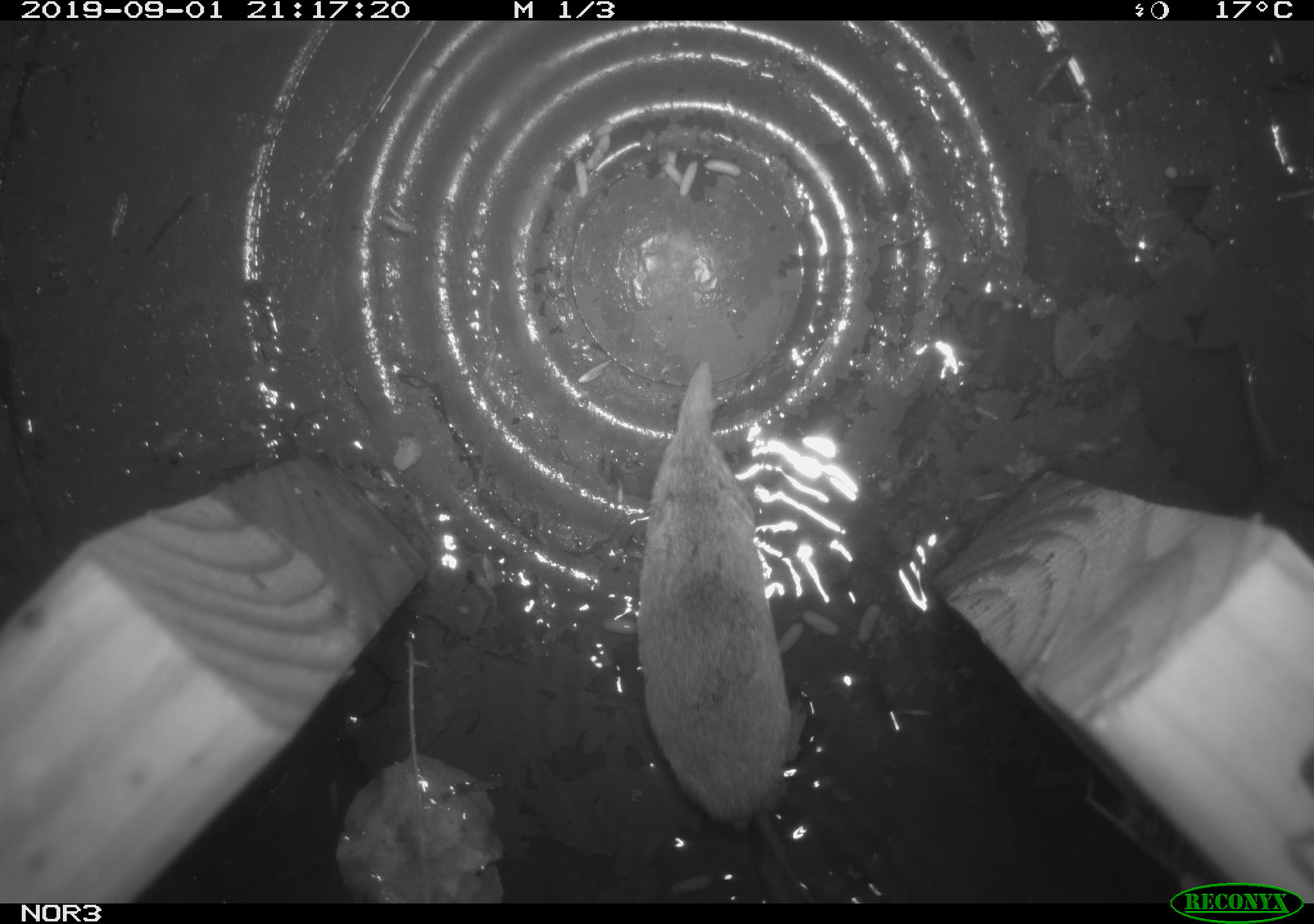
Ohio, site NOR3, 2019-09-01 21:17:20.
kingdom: Animalia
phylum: Chordata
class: Mammalia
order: Eulipotyphla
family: Soricidae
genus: Sorex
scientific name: Sorex cinereus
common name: masked shrew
Masked shrew (Sorex cinereus).